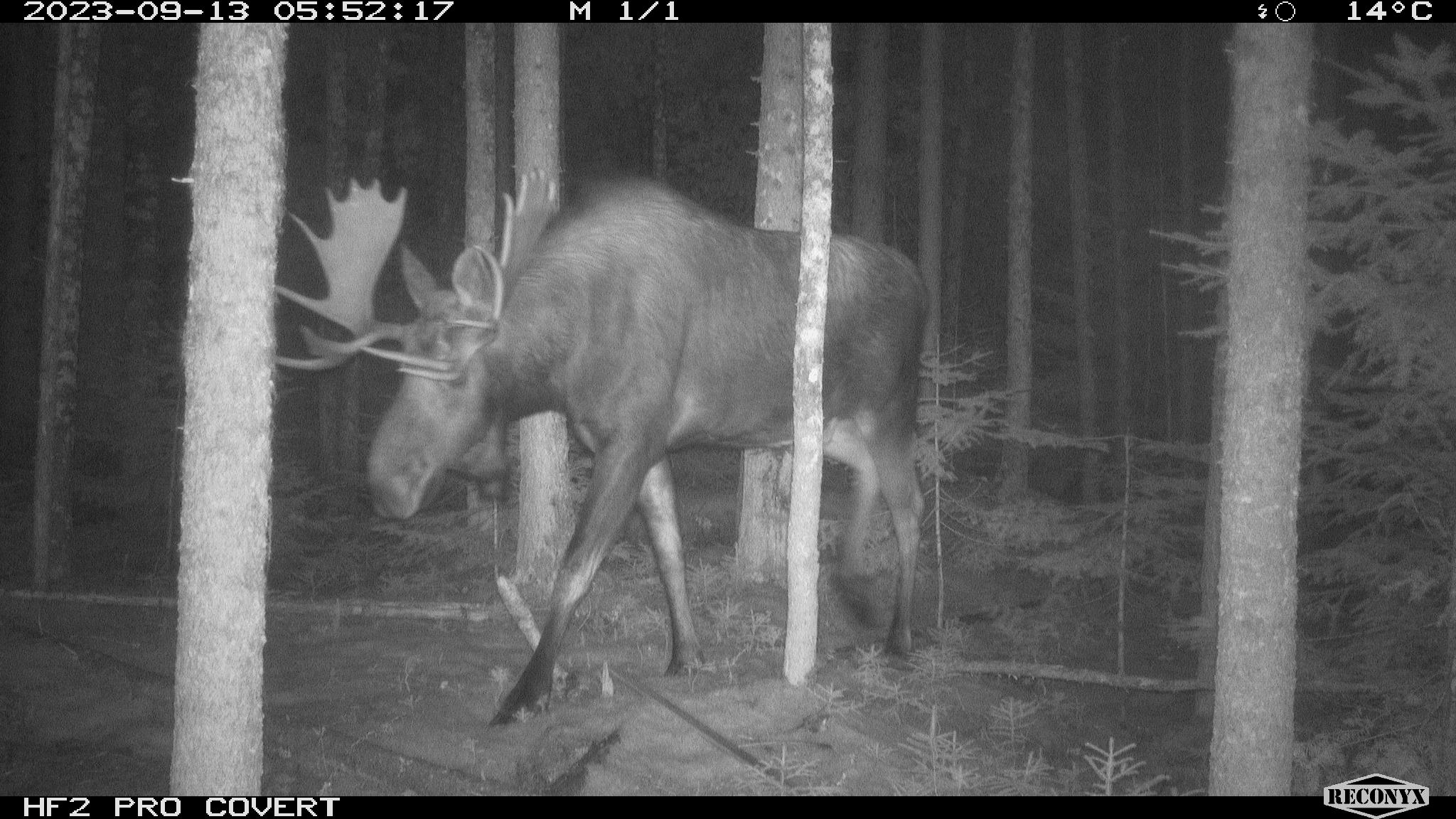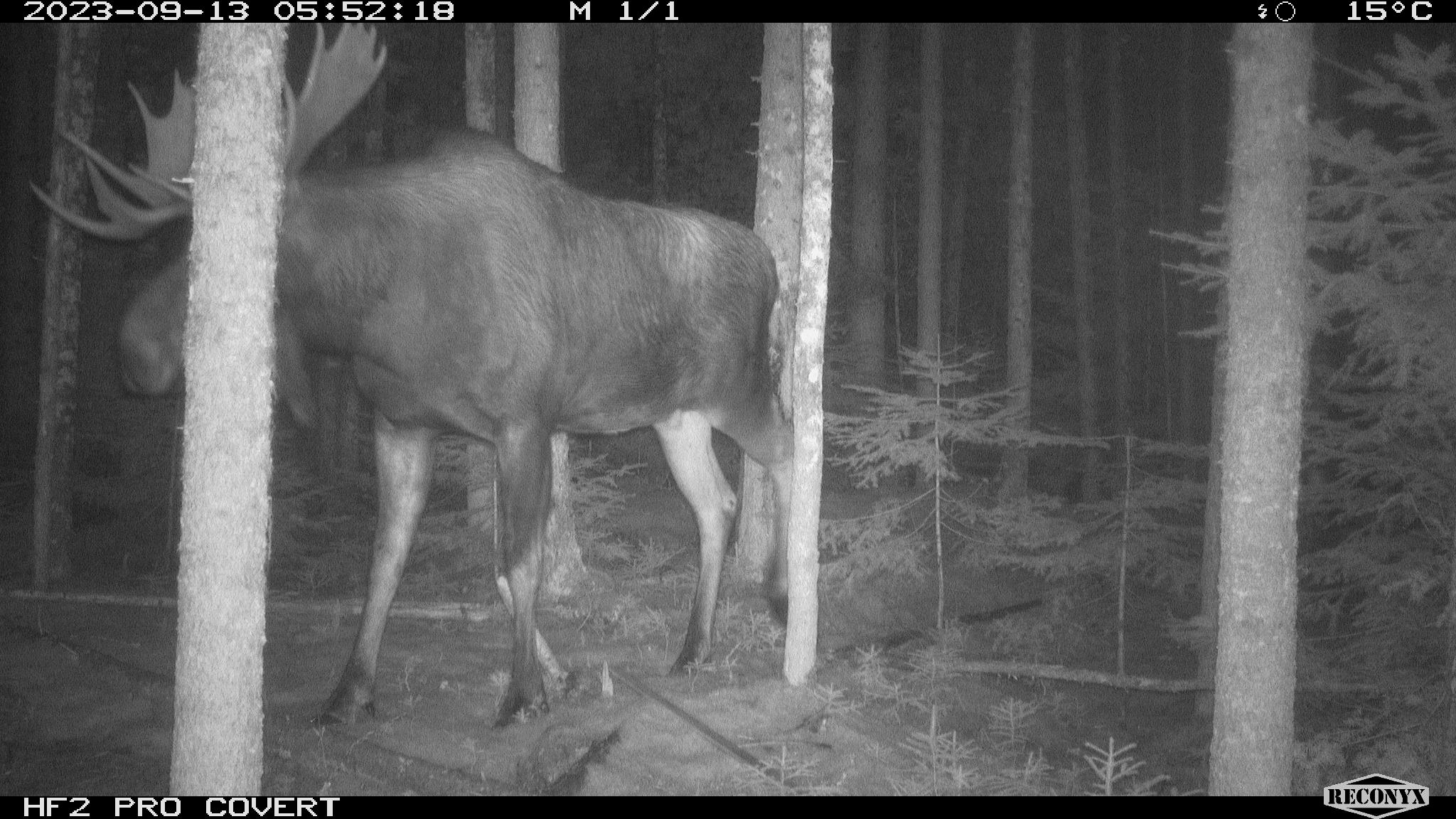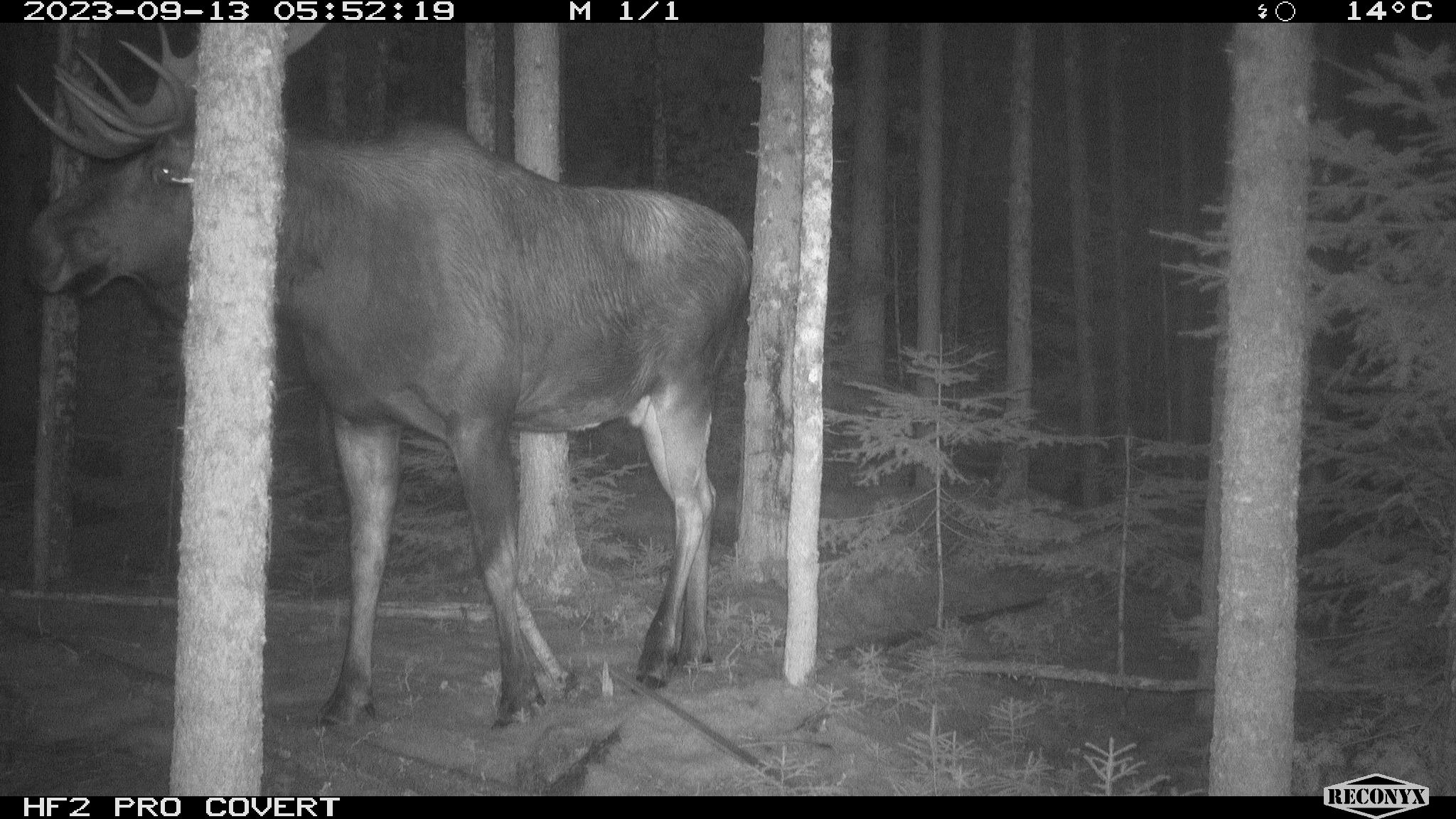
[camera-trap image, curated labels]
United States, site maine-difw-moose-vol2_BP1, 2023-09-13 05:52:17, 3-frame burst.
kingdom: Animalia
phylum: Chordata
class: Mammalia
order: Artiodactyla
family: Cervidae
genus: Alces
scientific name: Alces alces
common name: moose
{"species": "moose (Alces alces)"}